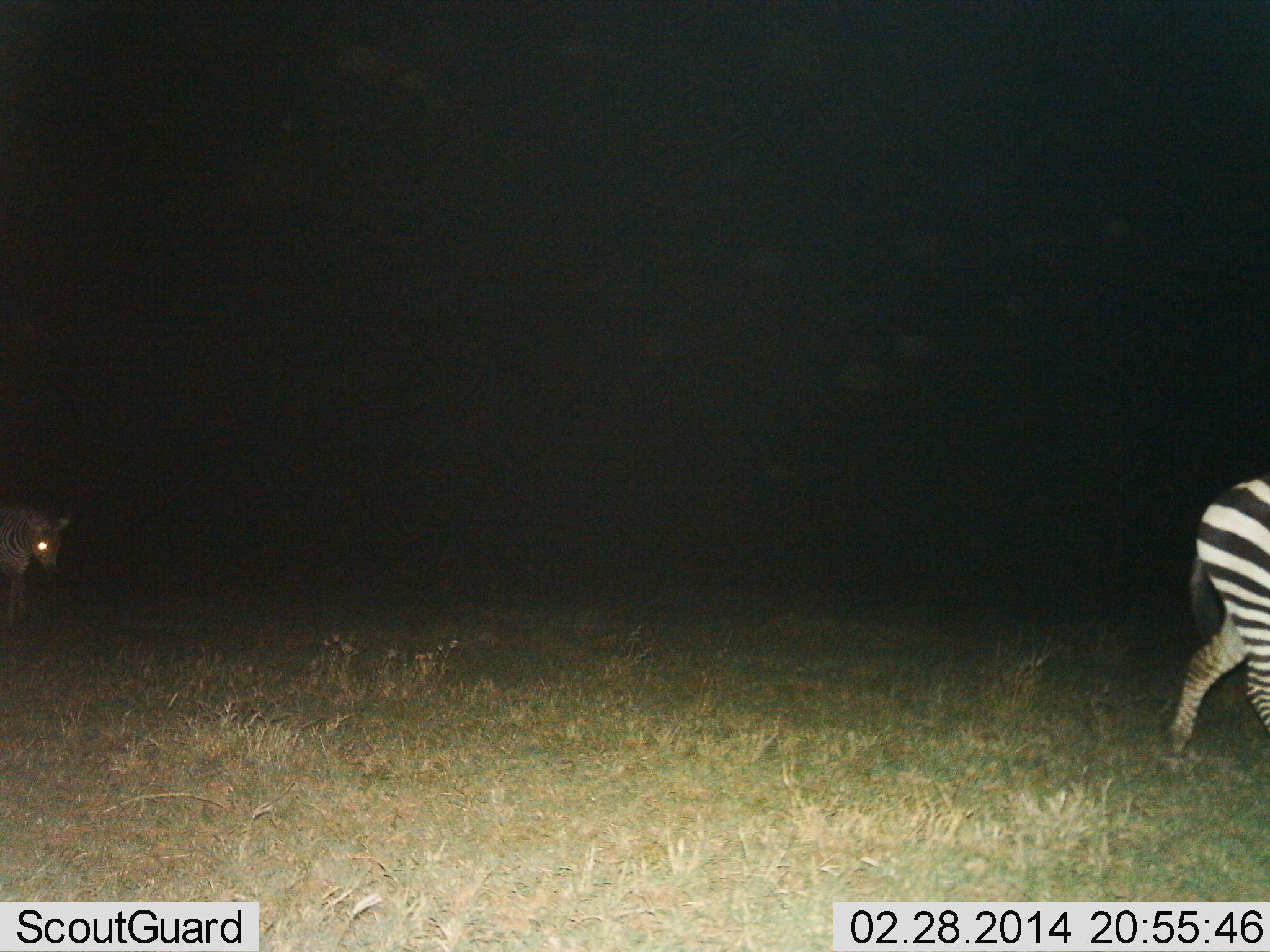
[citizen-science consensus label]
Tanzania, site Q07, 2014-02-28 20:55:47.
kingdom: Animalia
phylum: Chordata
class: Mammalia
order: Perissodactyla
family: Equidae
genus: Equus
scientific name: Equus quagga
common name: plains zebra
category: zebra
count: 2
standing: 30%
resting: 0%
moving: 80%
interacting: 0%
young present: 0%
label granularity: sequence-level